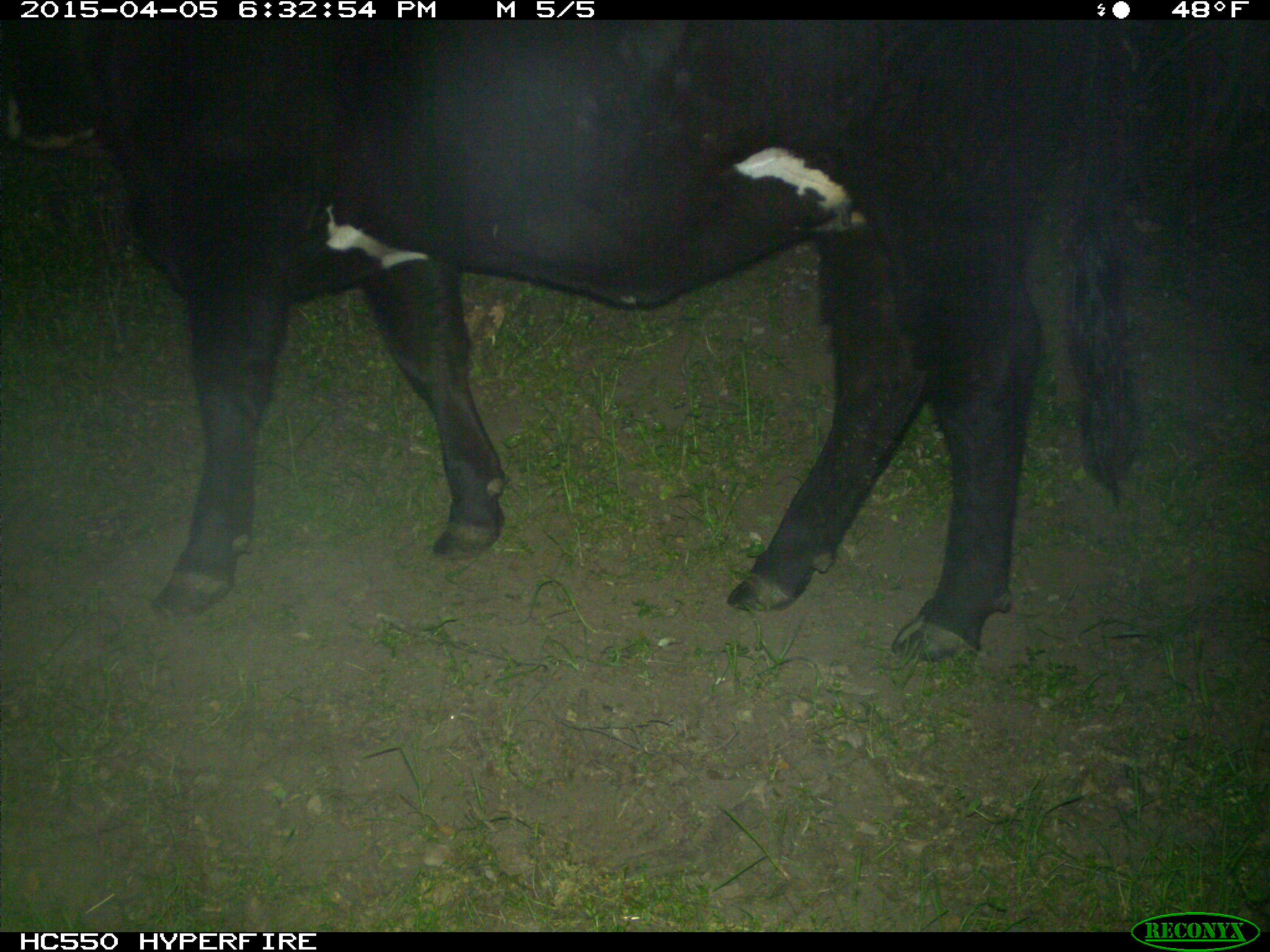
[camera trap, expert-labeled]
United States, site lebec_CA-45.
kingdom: Animalia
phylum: Chordata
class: Mammalia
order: Artiodactyla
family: Bovidae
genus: Bos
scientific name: Bos taurus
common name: domestic cow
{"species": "Bos taurus (domestic cow)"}